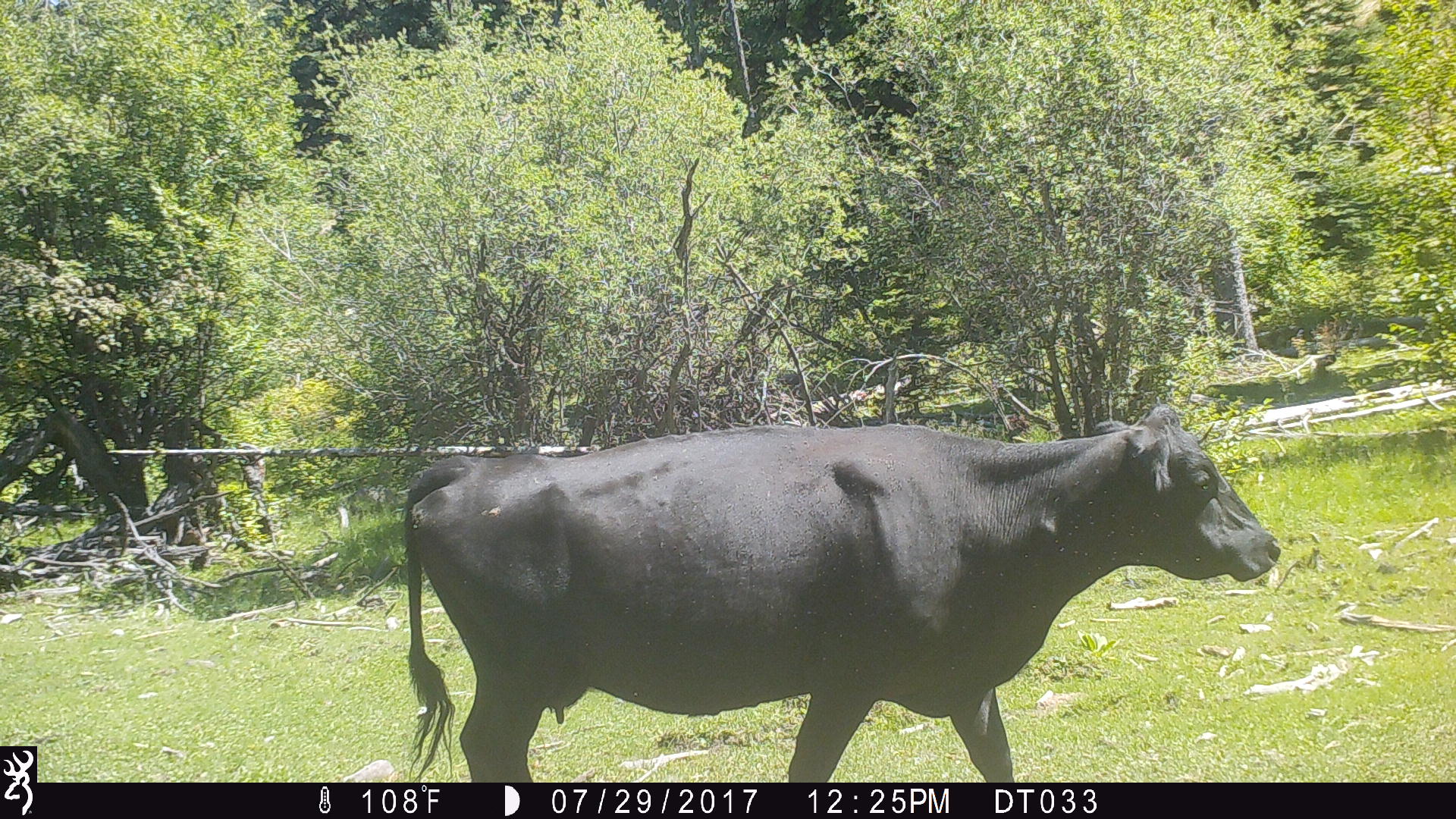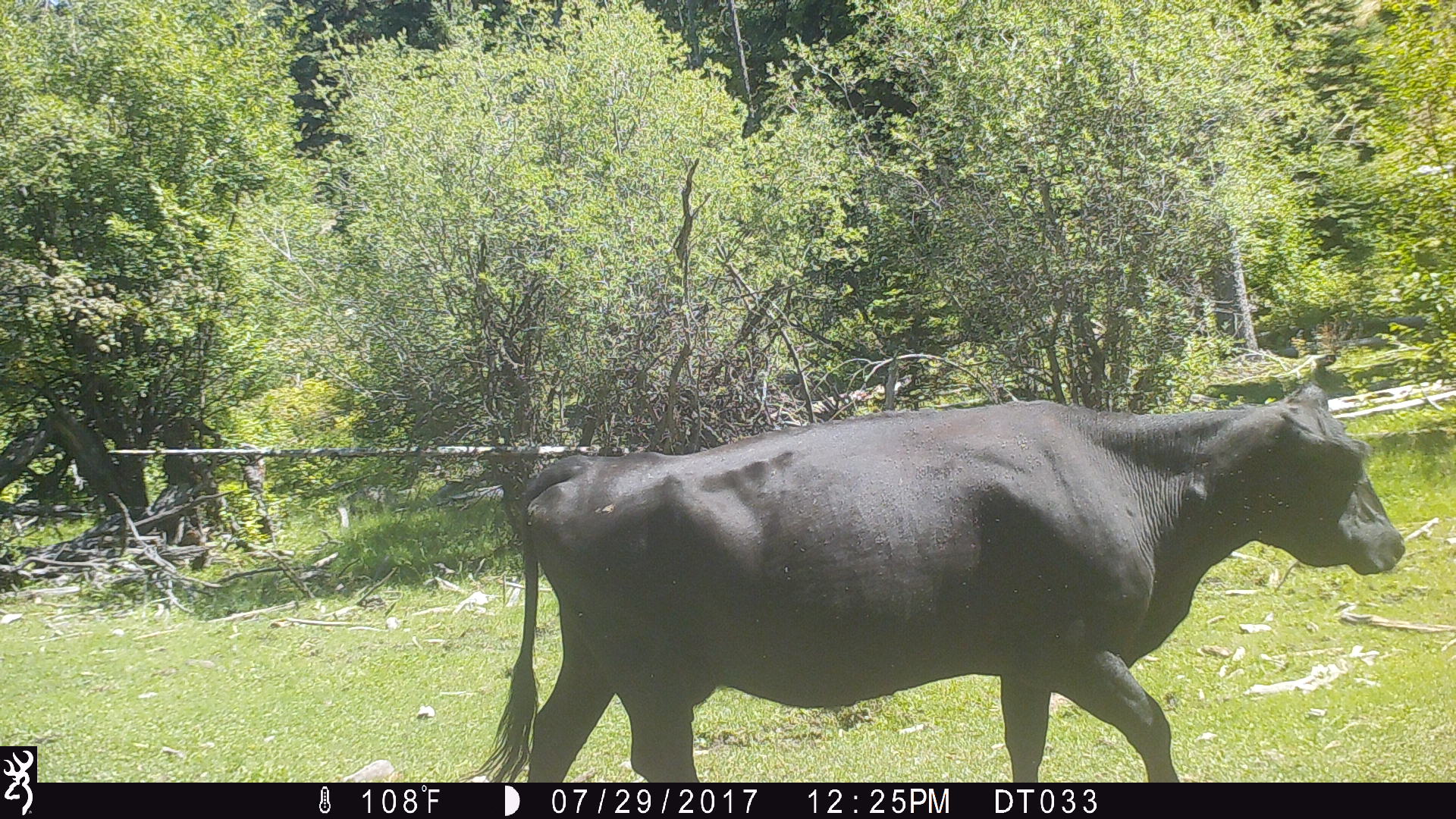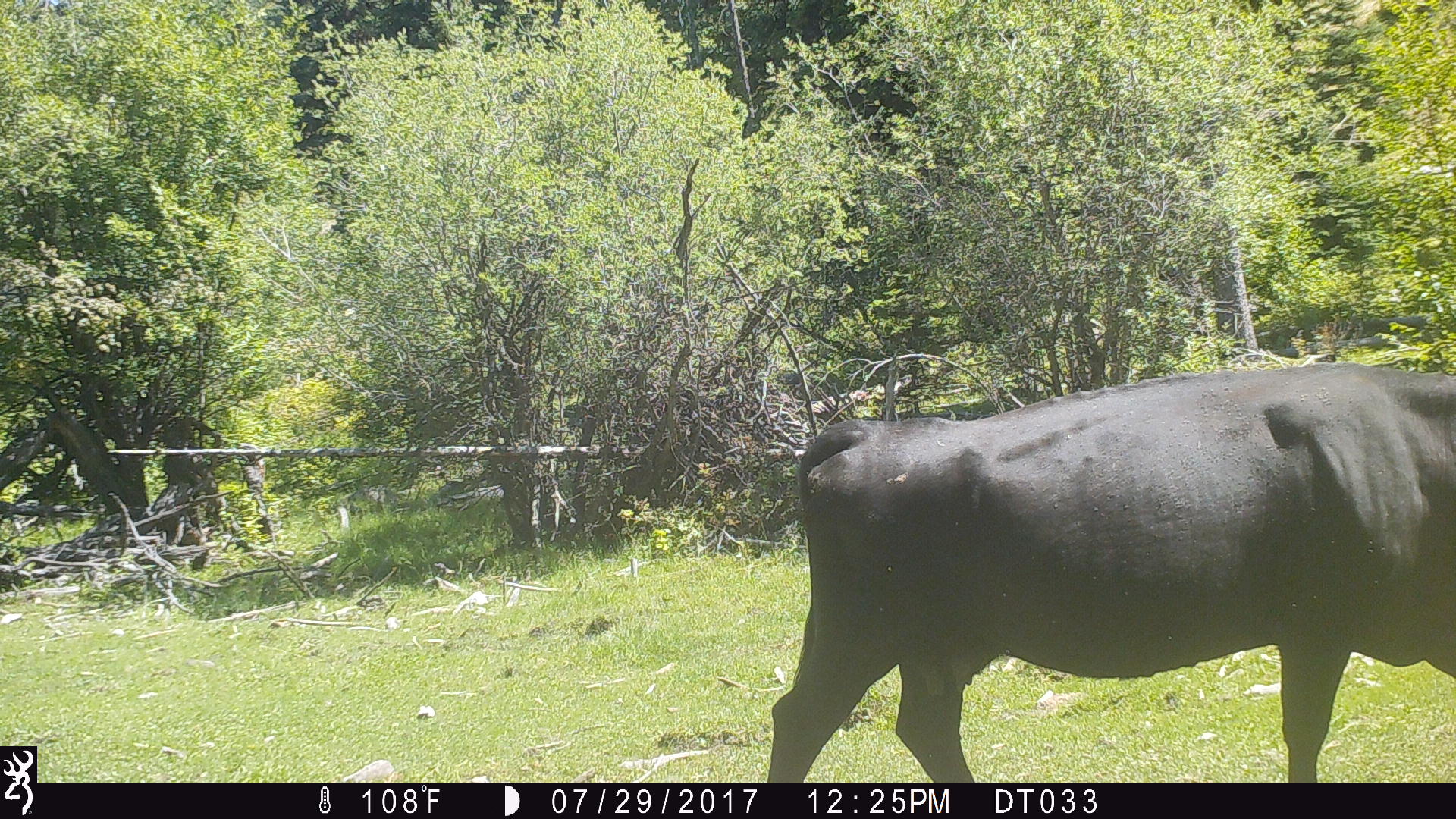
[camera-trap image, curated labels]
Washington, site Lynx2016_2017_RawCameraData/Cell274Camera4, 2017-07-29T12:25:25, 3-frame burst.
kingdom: Animalia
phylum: Chordata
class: Mammalia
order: Artiodactyla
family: Bovidae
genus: Bos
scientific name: Bos taurus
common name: domestic cattle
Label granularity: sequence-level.